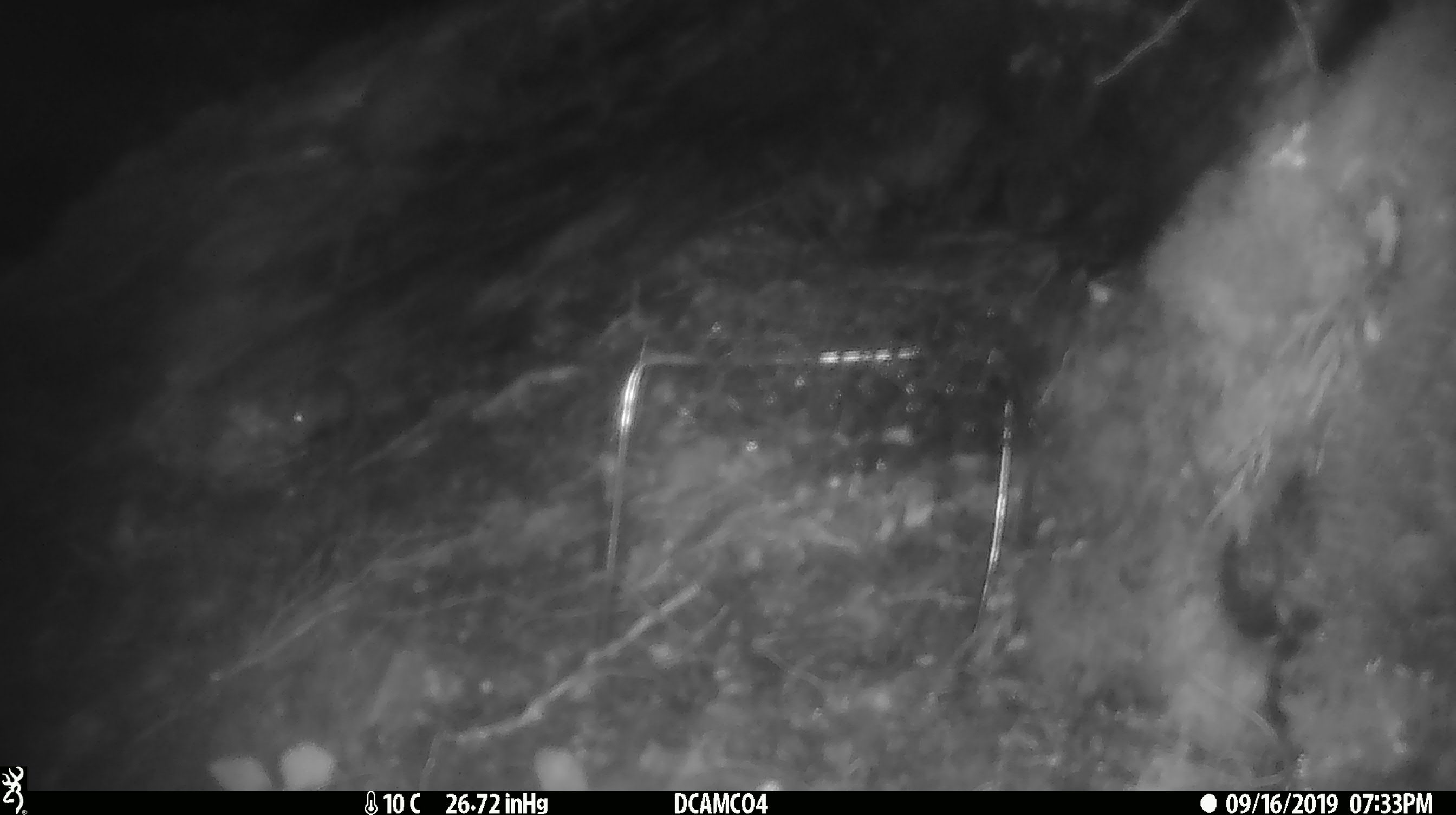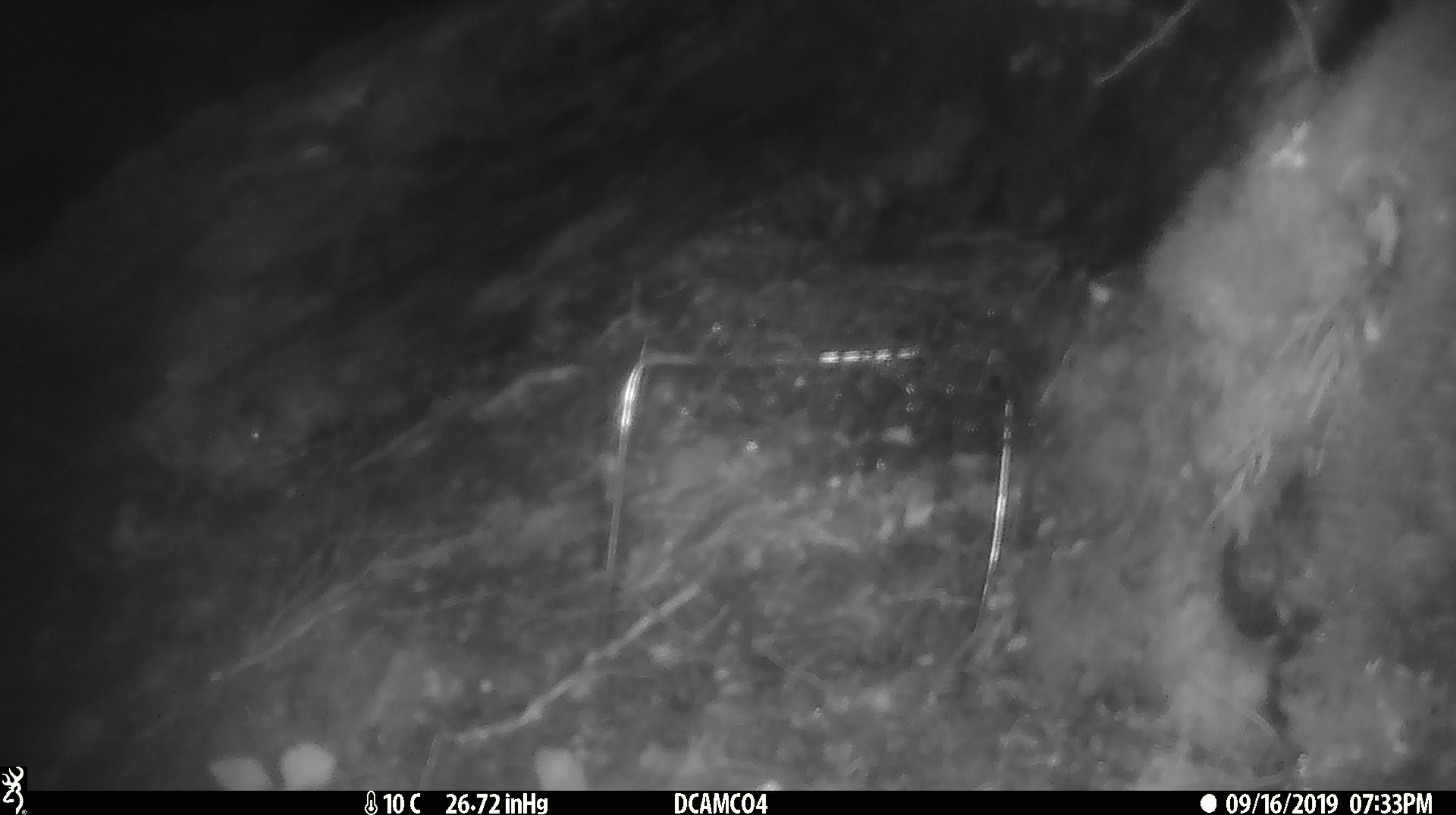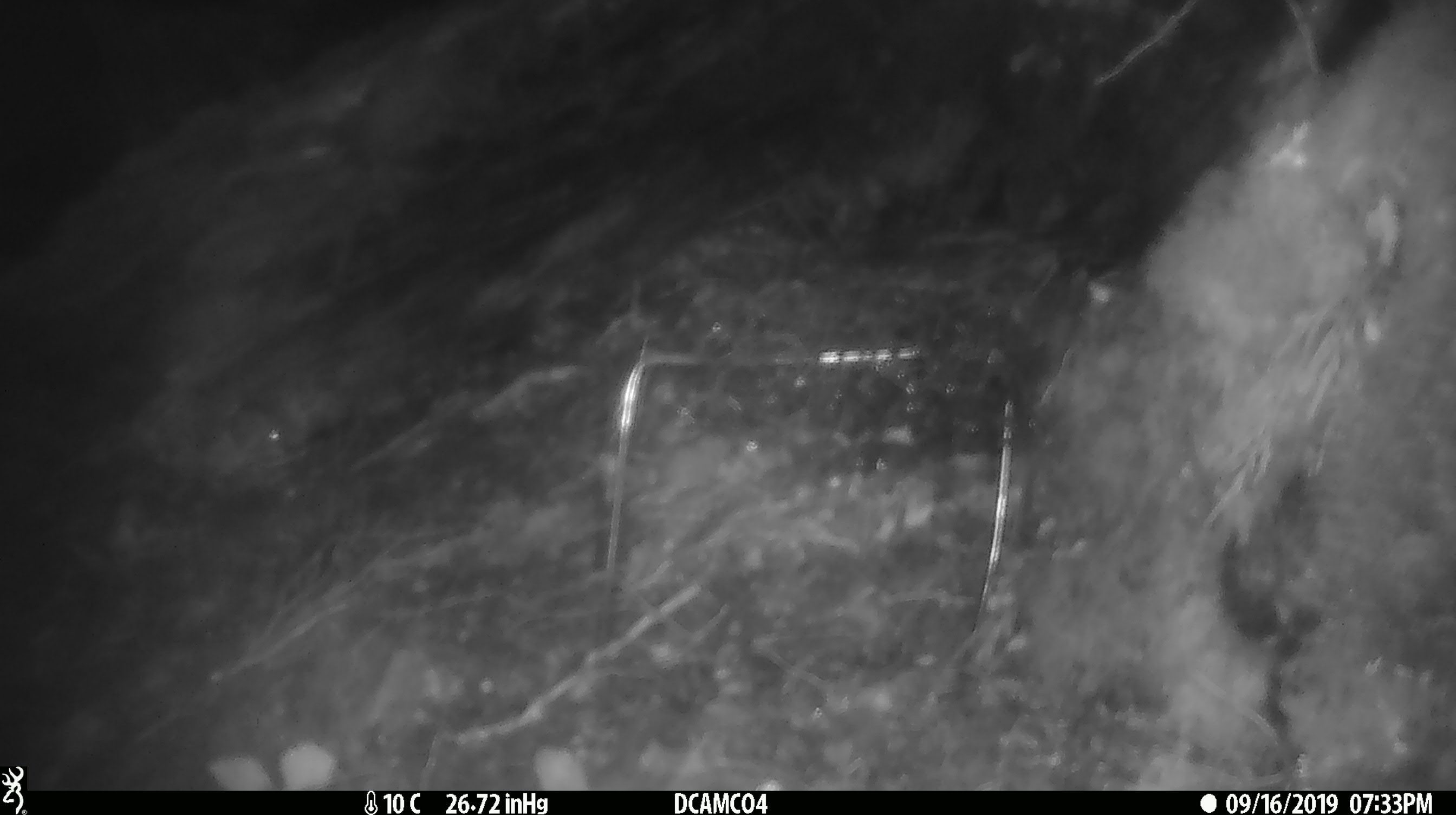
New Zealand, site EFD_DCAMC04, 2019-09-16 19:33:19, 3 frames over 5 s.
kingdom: Animalia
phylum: Chordata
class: Mammalia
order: Rodentia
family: Muridae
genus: Mus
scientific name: Mus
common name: mouse